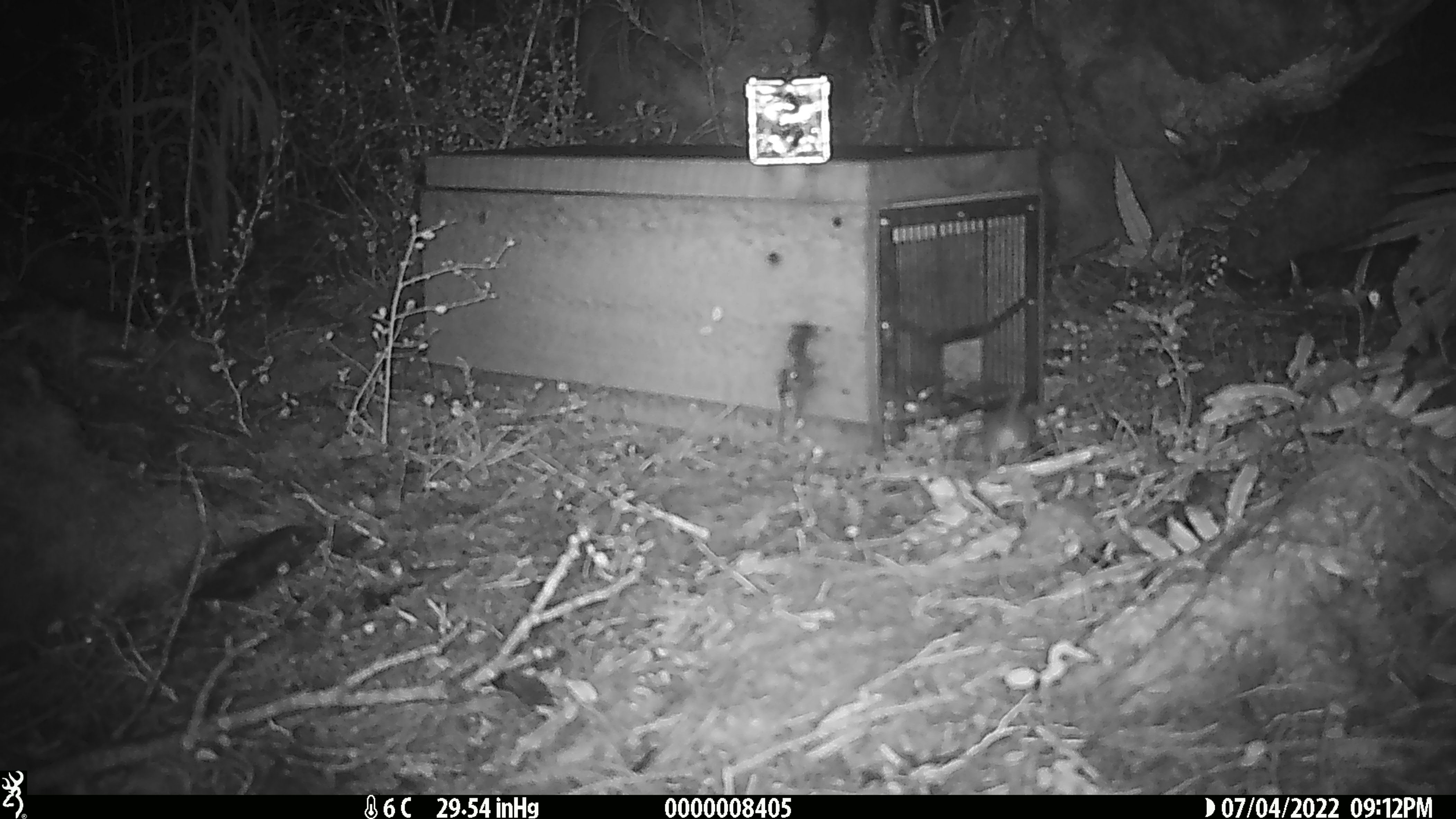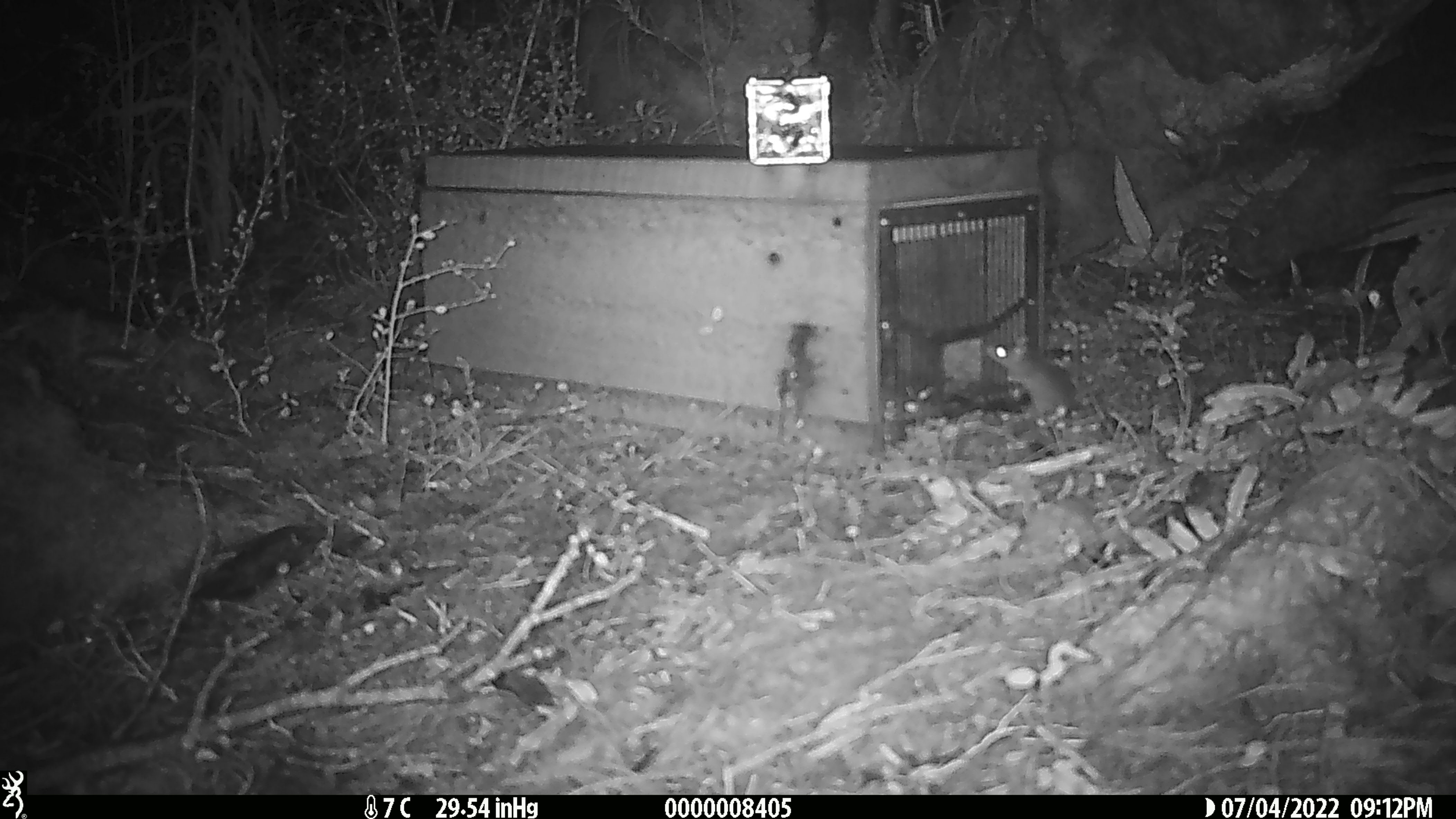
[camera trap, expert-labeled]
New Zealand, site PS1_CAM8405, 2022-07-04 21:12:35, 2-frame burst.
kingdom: Animalia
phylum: Chordata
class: Mammalia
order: Rodentia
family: Muridae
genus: Mus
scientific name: Mus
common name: mouse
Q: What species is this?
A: Mouse (Mus).